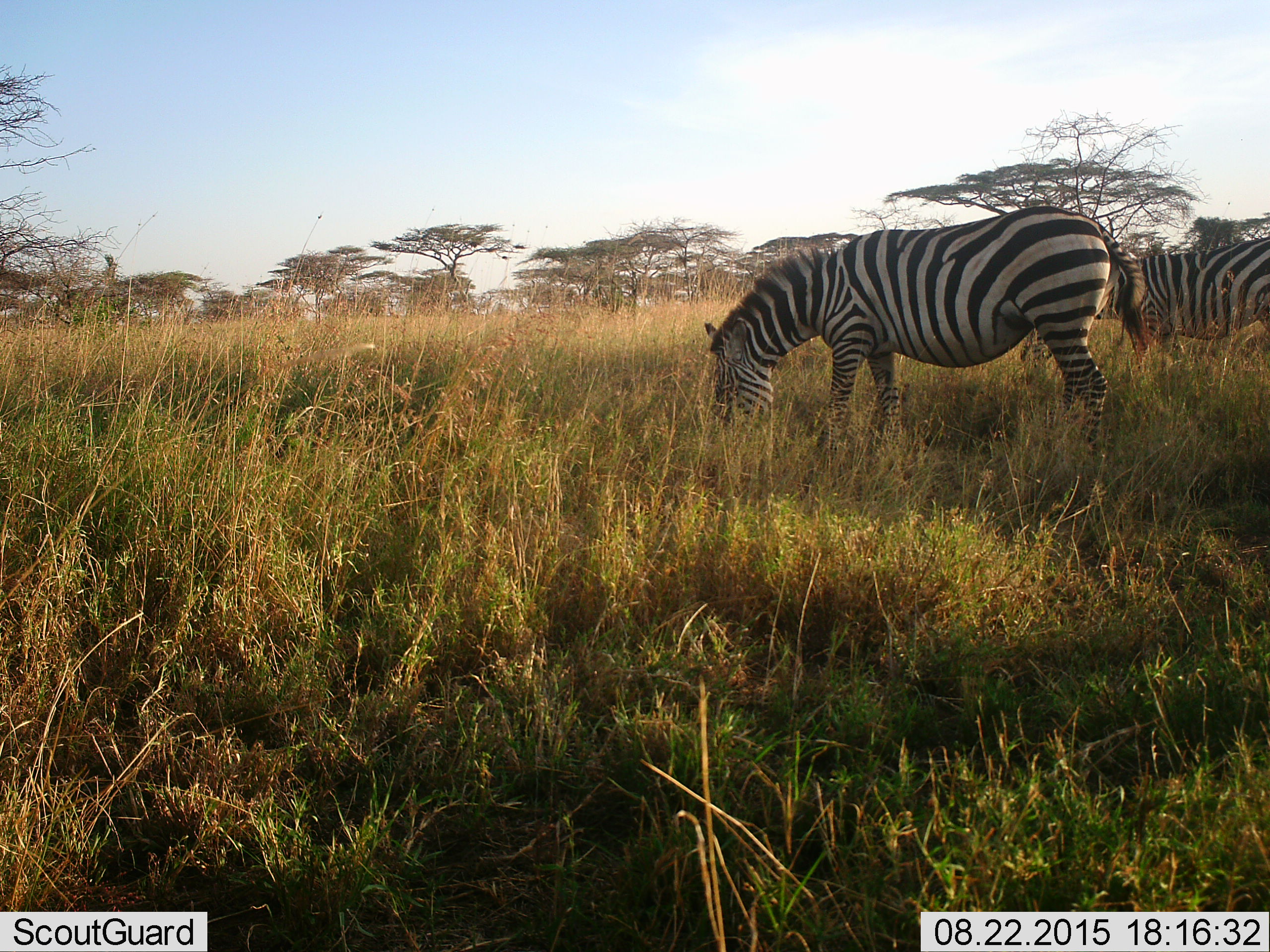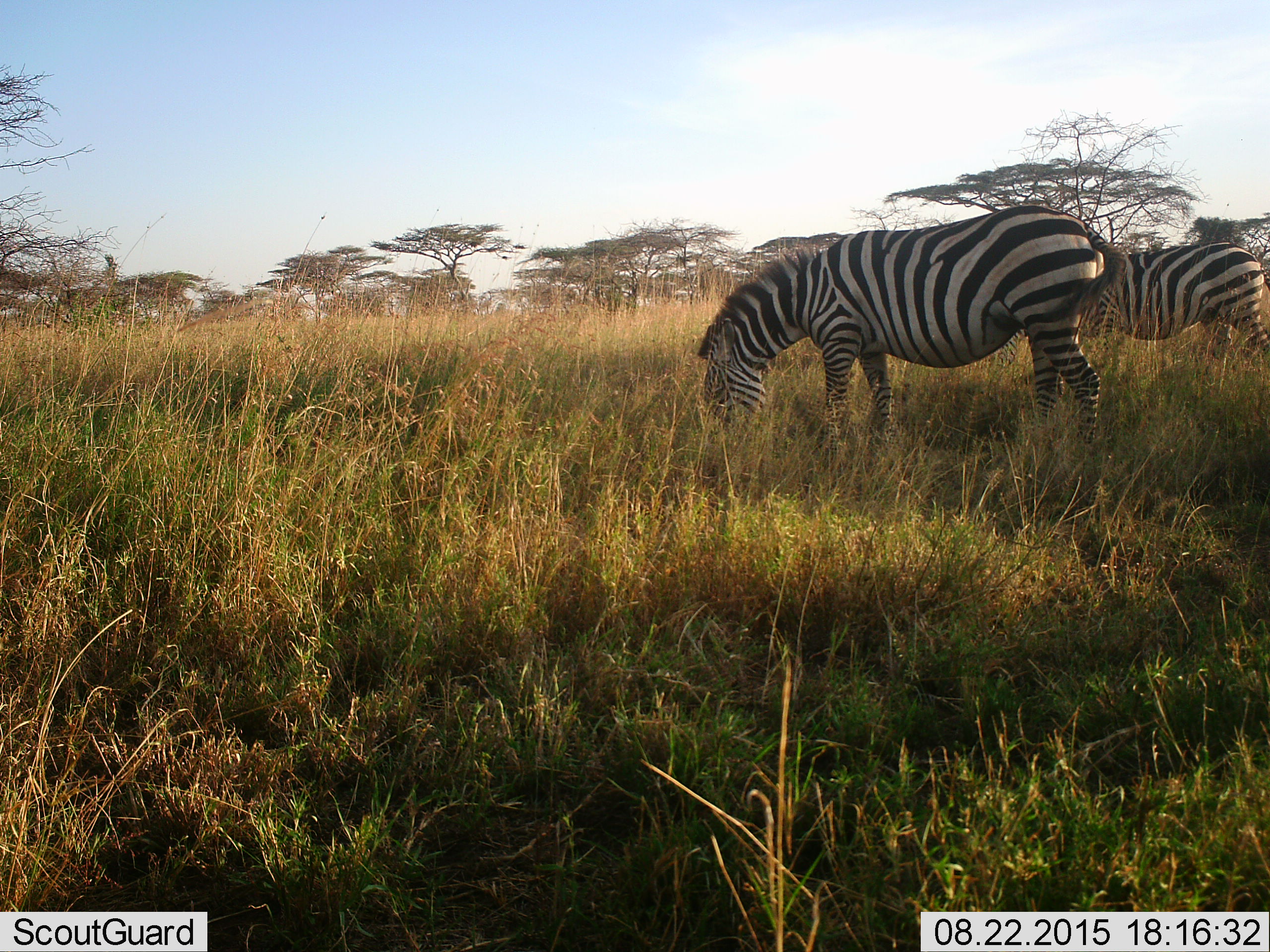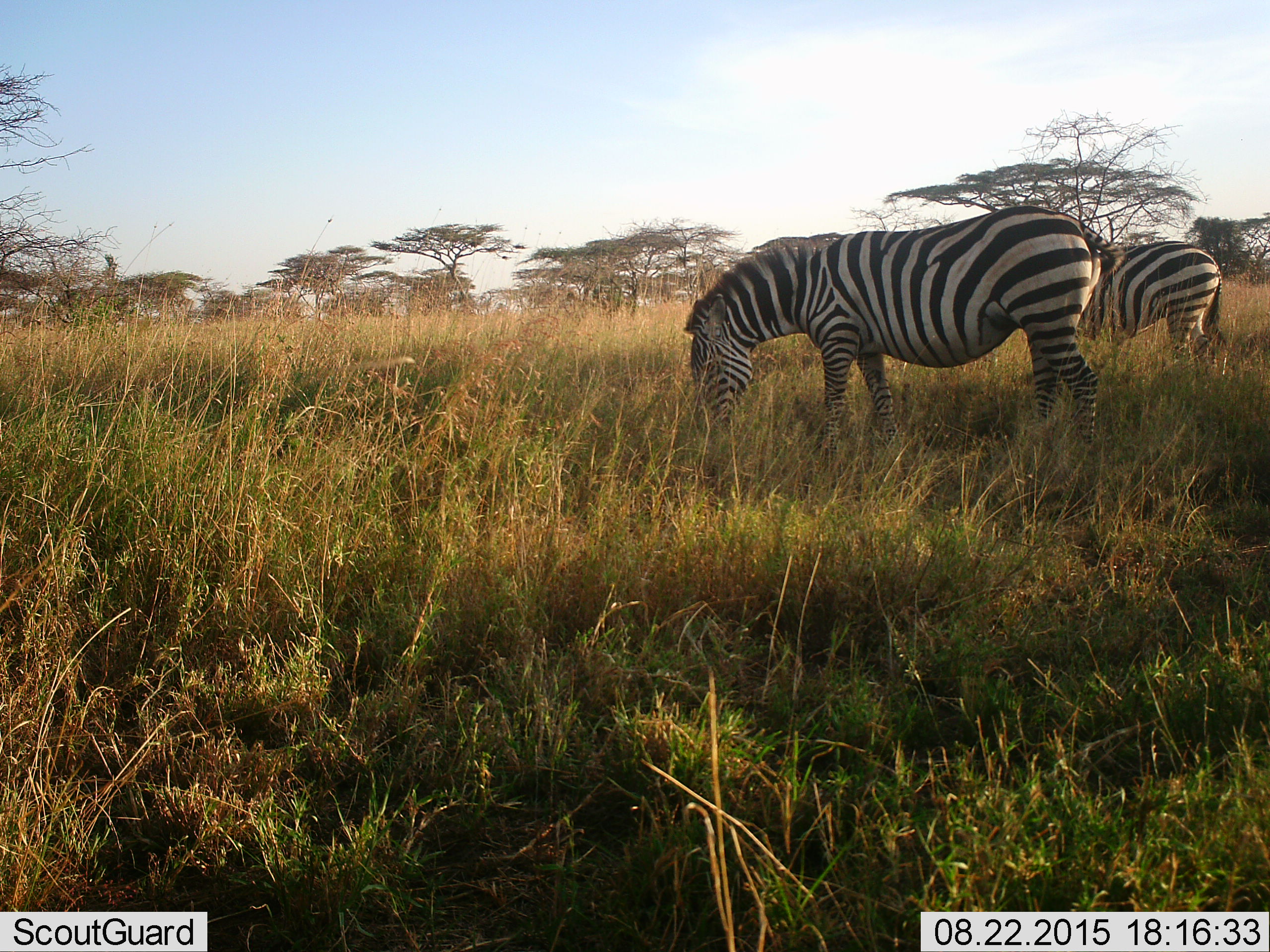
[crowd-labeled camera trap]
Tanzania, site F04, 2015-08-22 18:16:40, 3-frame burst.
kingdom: Animalia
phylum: Chordata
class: Mammalia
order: Perissodactyla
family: Equidae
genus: Equus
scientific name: Equus quagga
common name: plains zebra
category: zebra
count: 2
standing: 24%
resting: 0%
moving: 18%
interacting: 0%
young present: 0%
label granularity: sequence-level